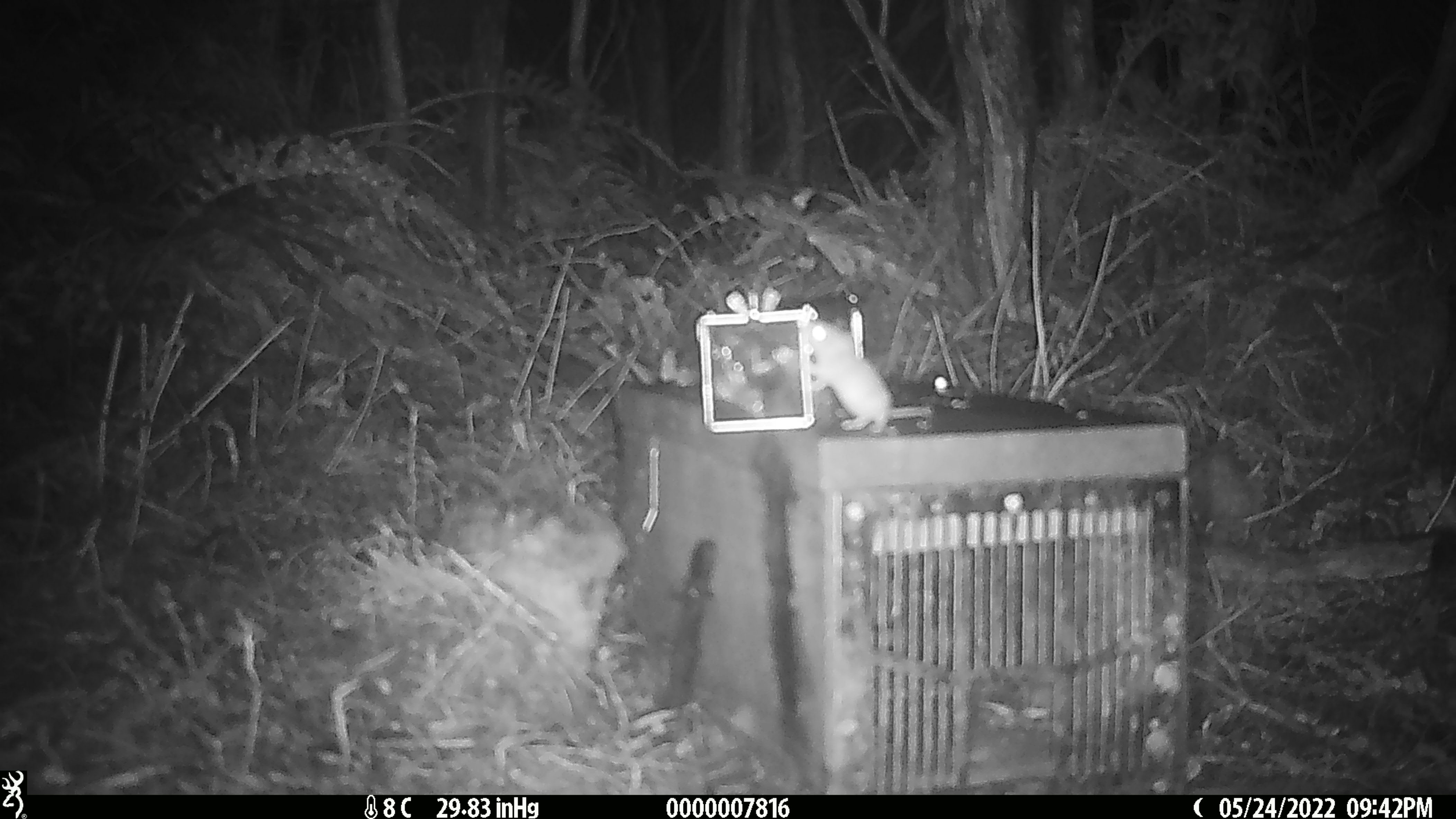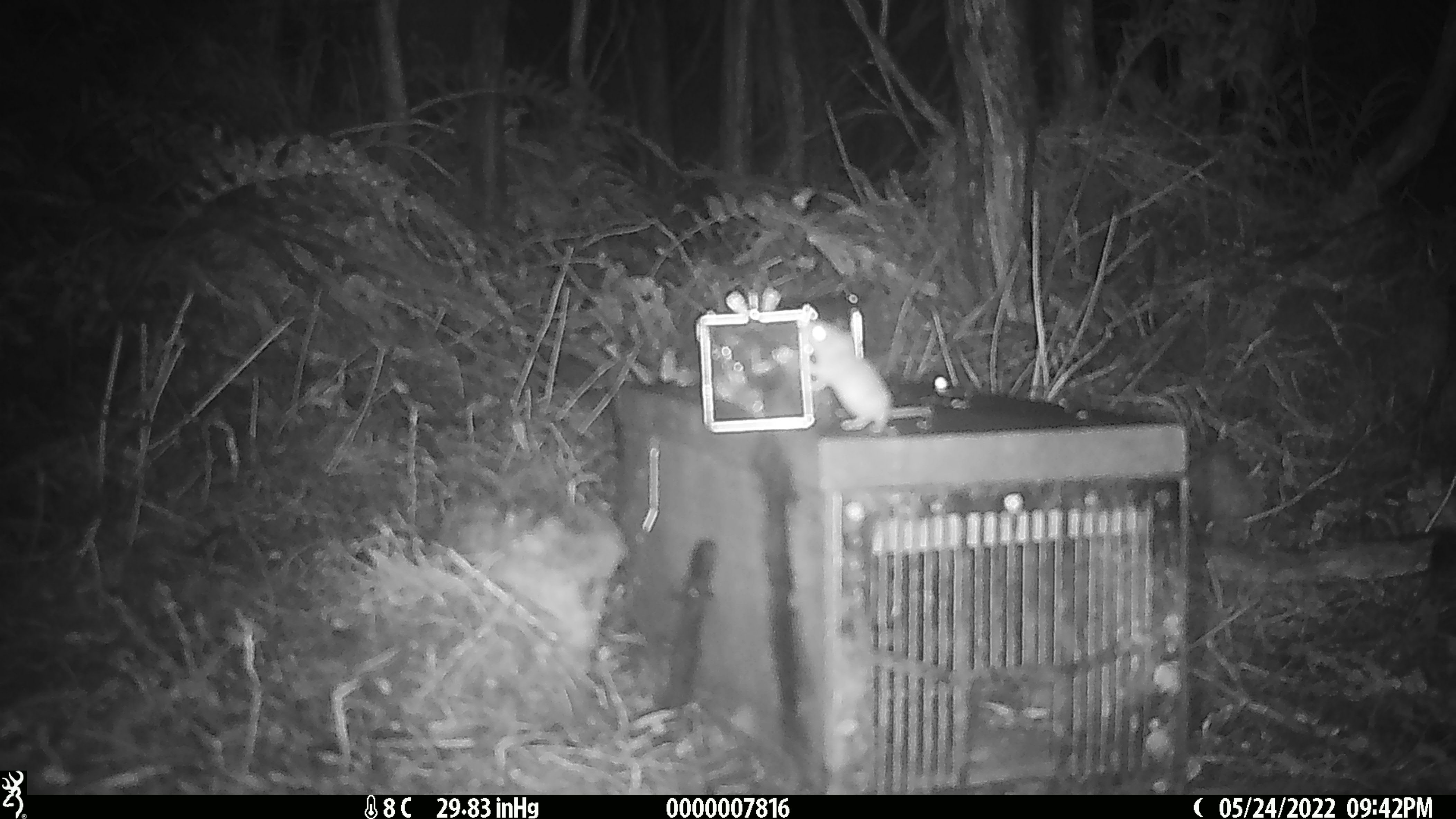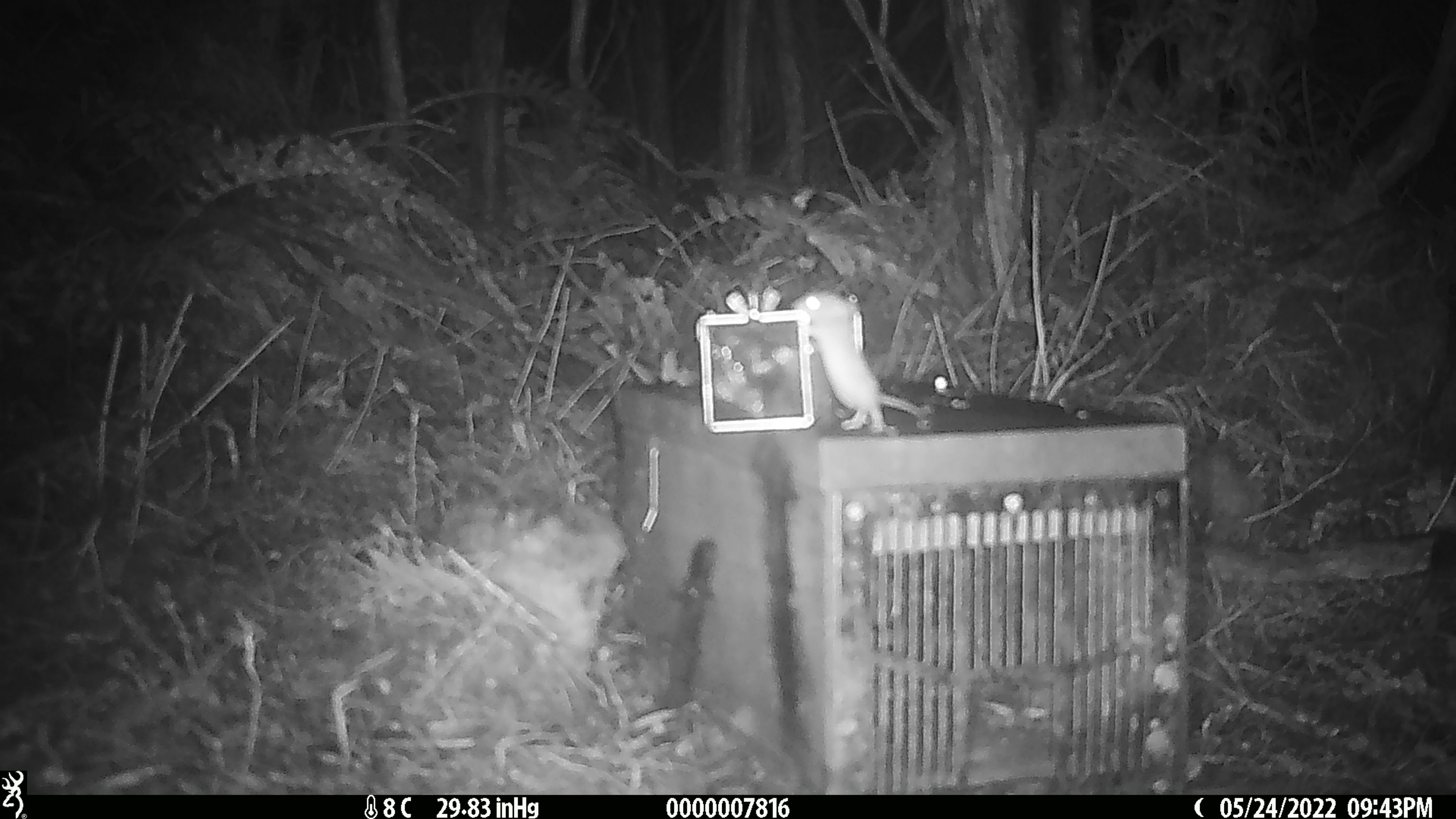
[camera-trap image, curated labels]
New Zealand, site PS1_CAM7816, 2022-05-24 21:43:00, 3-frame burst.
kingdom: Animalia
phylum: Chordata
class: Mammalia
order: Rodentia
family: Muridae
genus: Mus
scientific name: Mus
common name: mouse